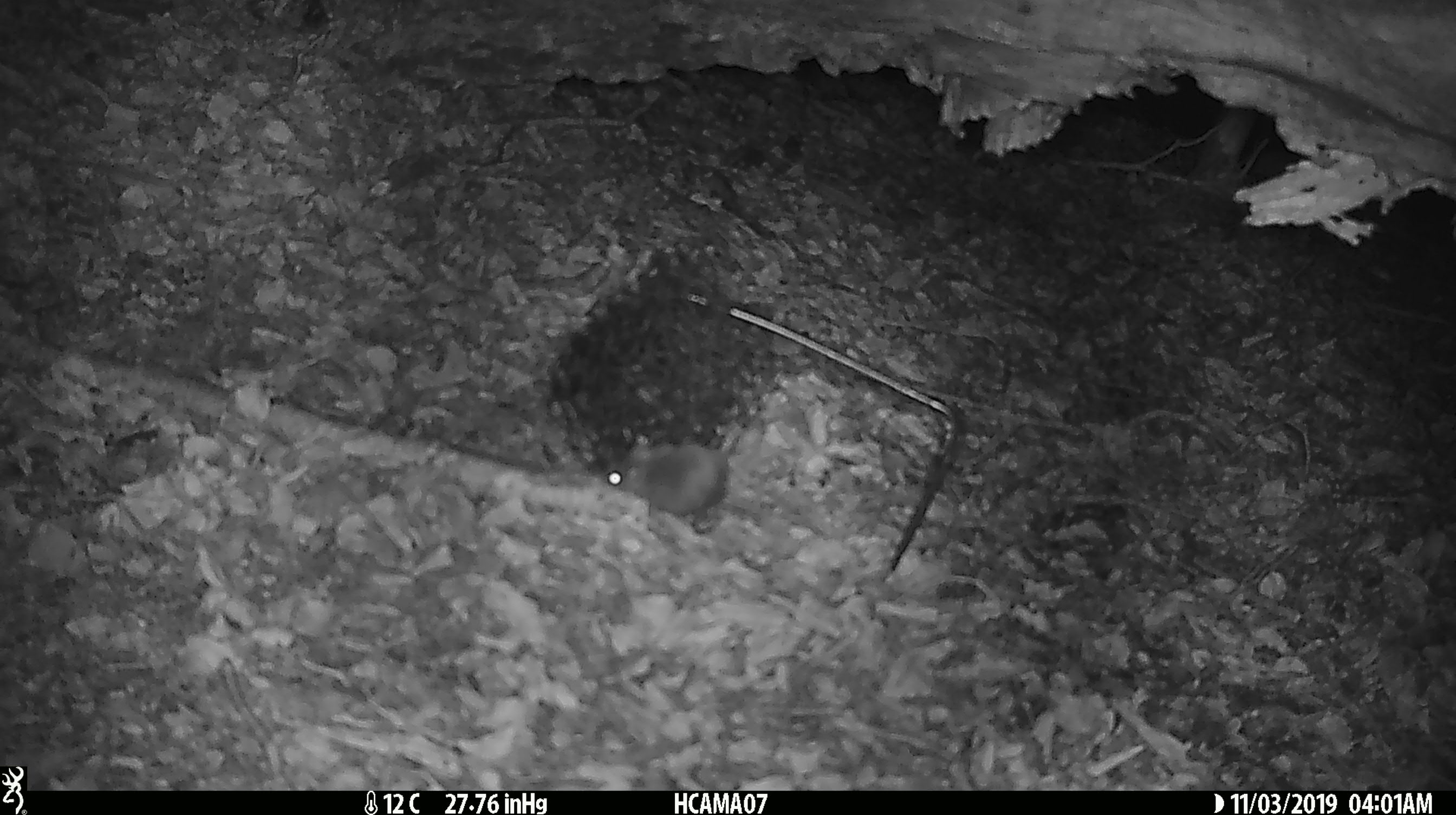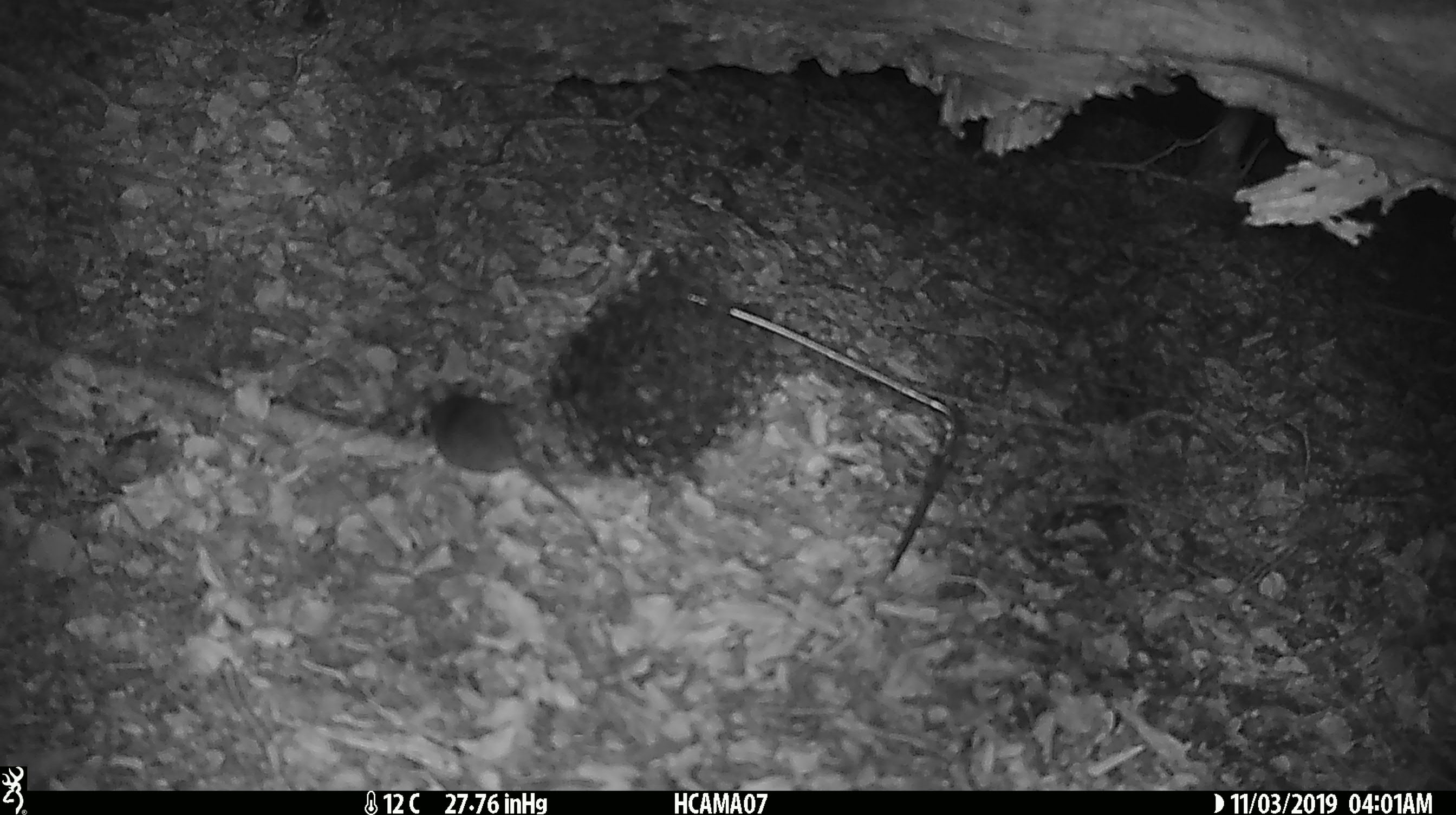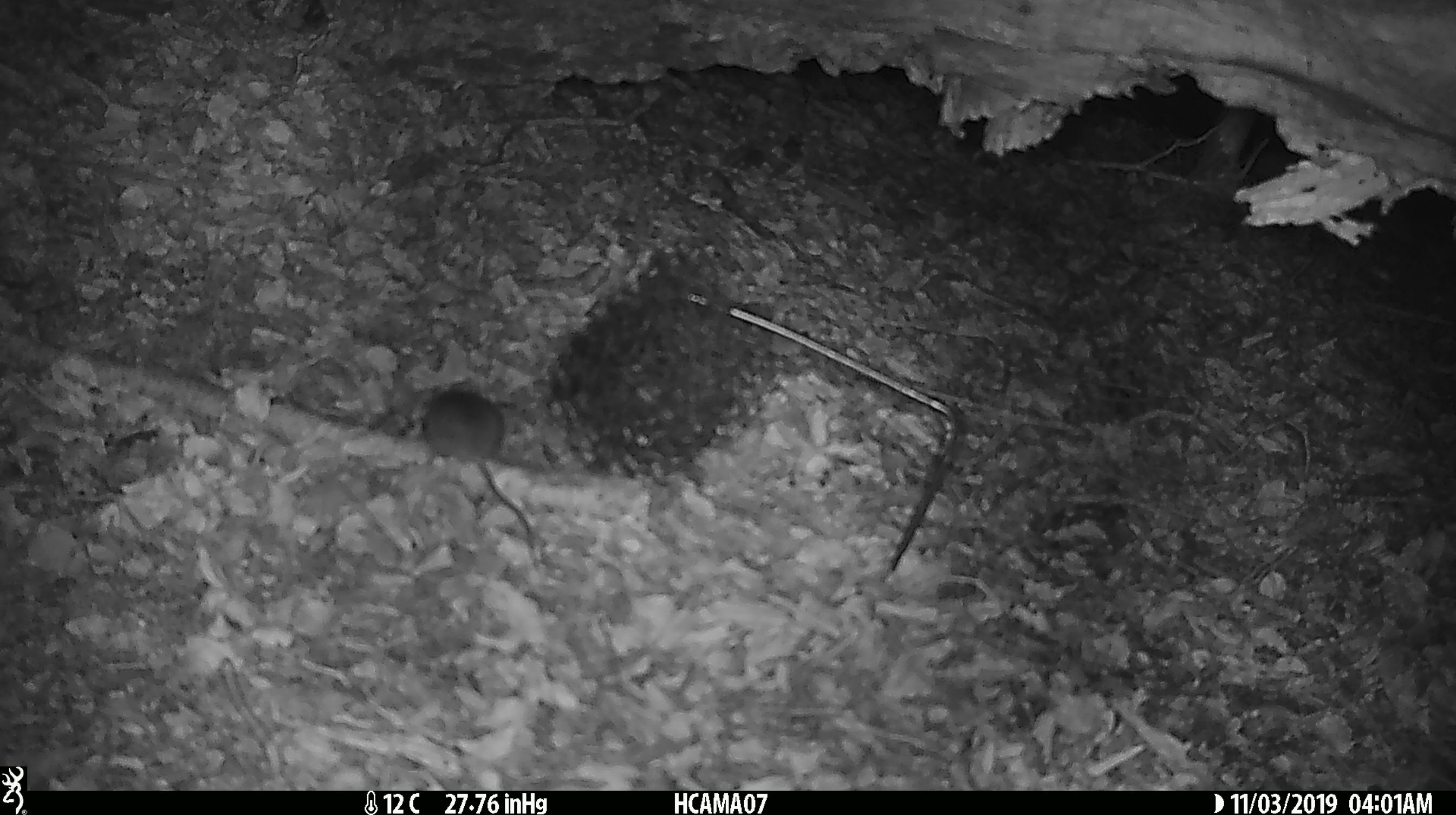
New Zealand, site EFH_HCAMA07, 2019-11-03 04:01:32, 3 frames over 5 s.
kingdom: Animalia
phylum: Chordata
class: Mammalia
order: Rodentia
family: Muridae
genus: Mus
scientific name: Mus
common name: mouse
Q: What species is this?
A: Mouse (Mus).